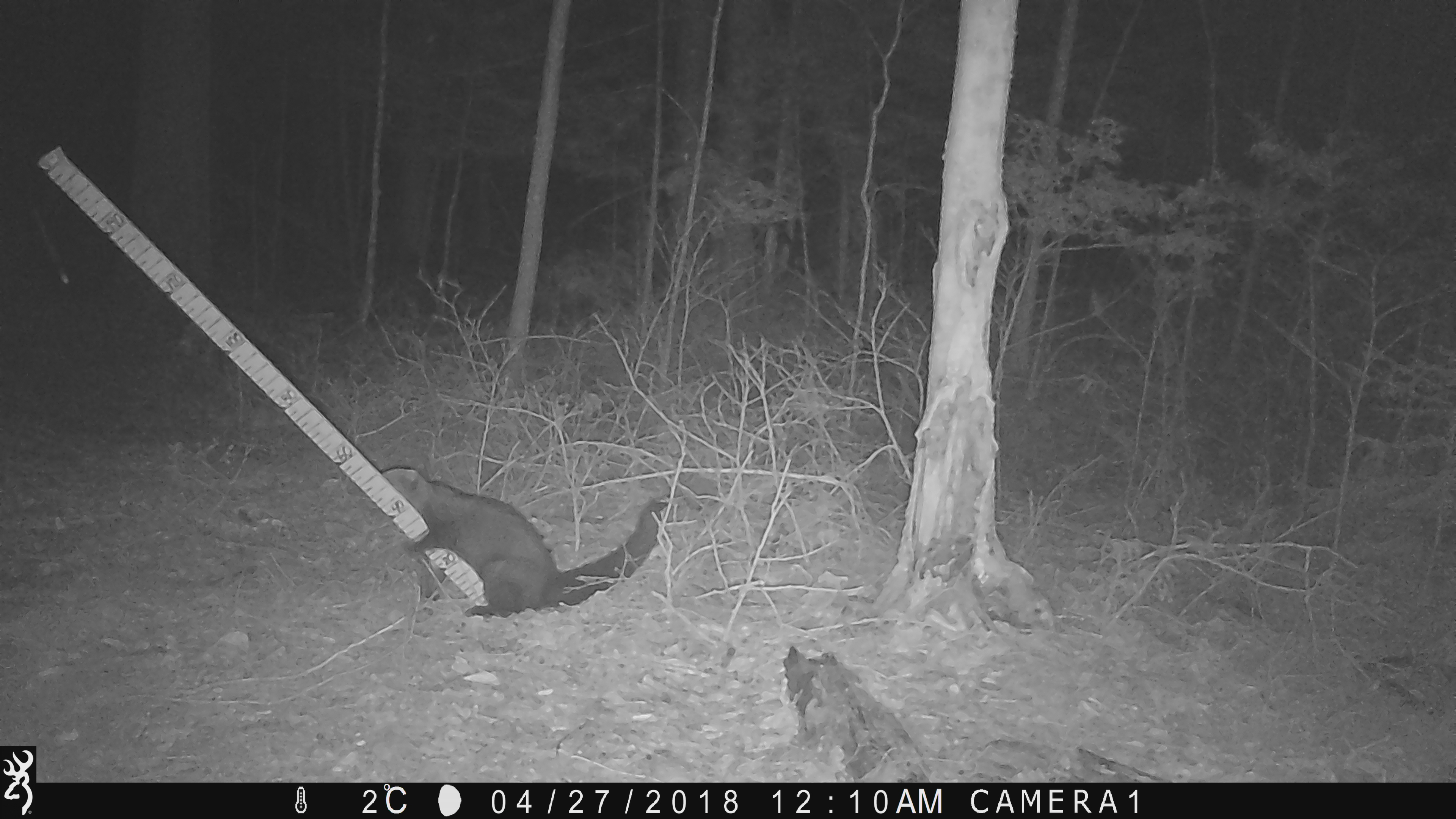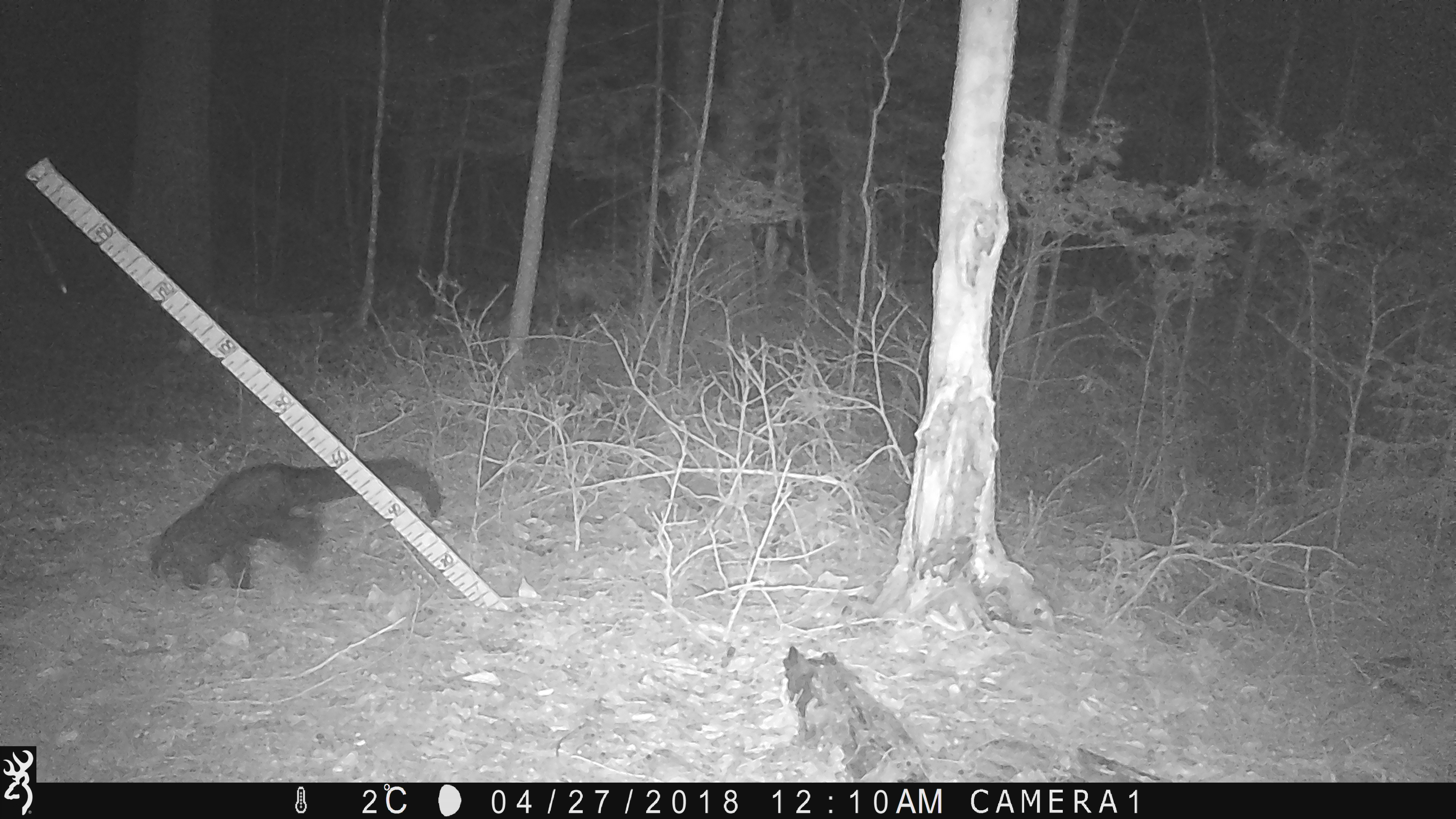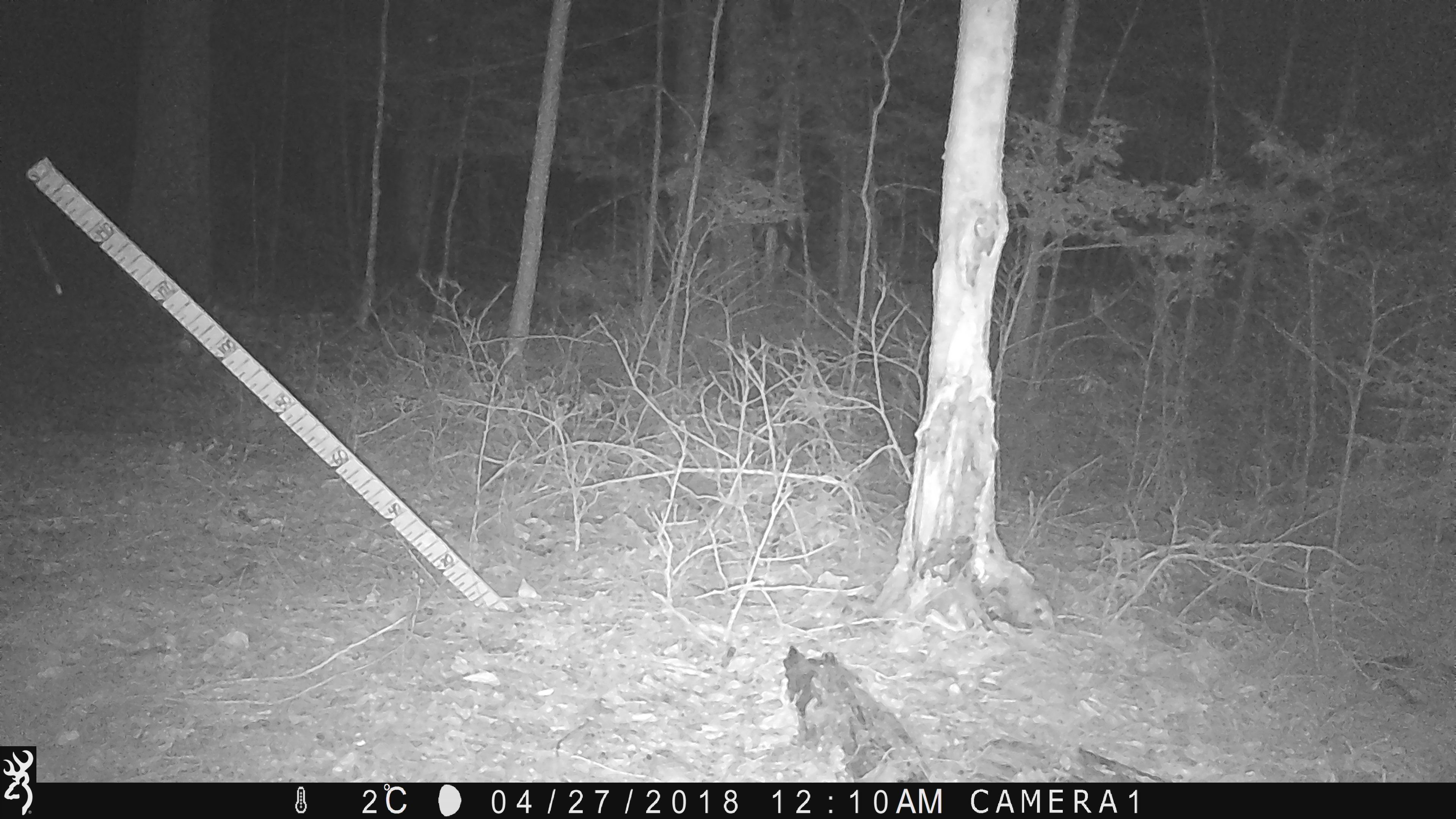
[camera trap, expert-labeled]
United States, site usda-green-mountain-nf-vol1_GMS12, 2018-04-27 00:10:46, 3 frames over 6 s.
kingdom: Animalia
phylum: Chordata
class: Mammalia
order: Carnivora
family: Mustelidae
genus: Pekania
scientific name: Pekania pennanti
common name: fisher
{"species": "fisher (Pekania pennanti)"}